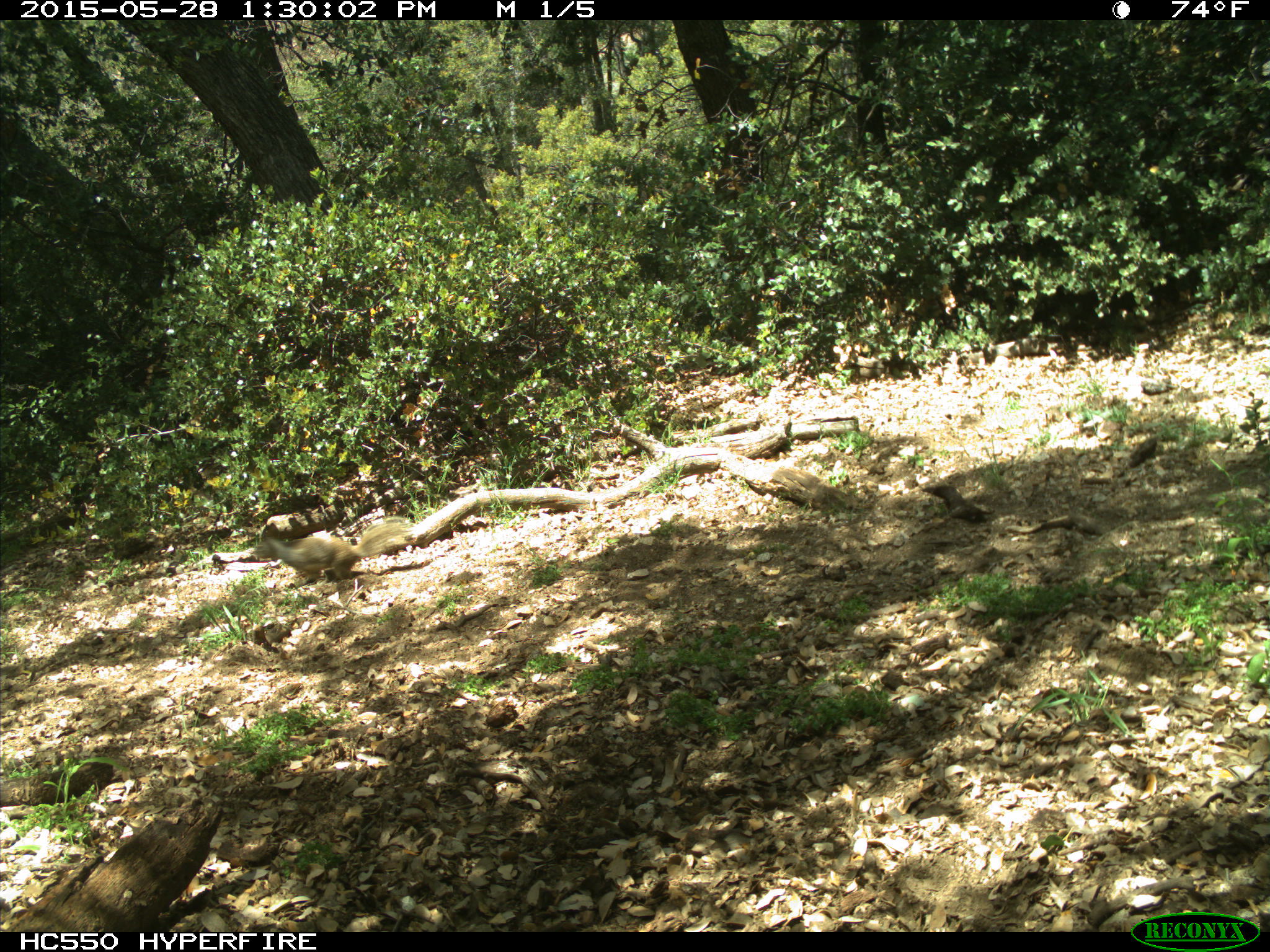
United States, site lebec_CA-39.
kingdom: Animalia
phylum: Chordata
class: Mammalia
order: Rodentia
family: Sciuridae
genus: Otospermophilus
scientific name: Otospermophilus beecheyi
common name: california ground squirrel